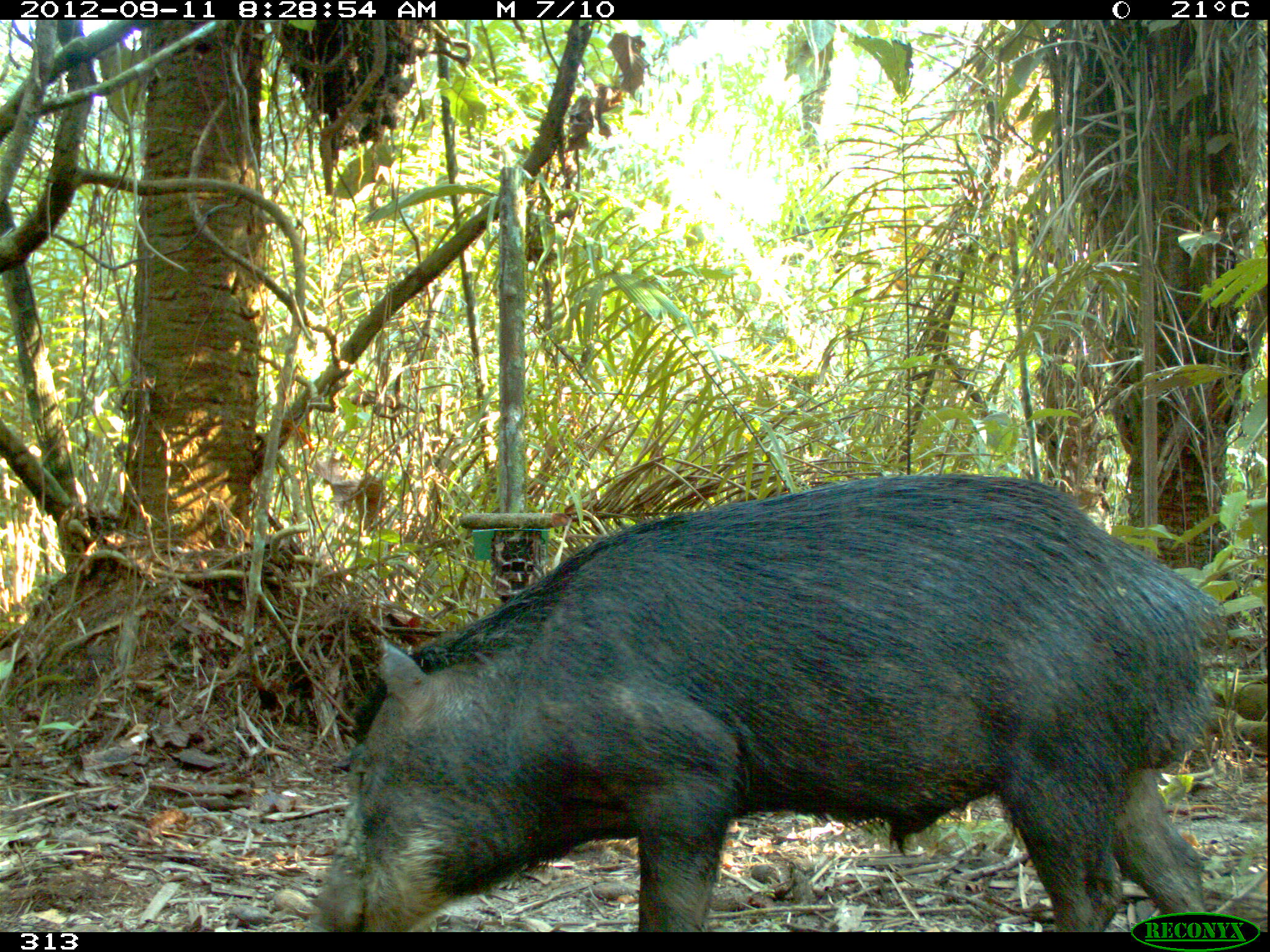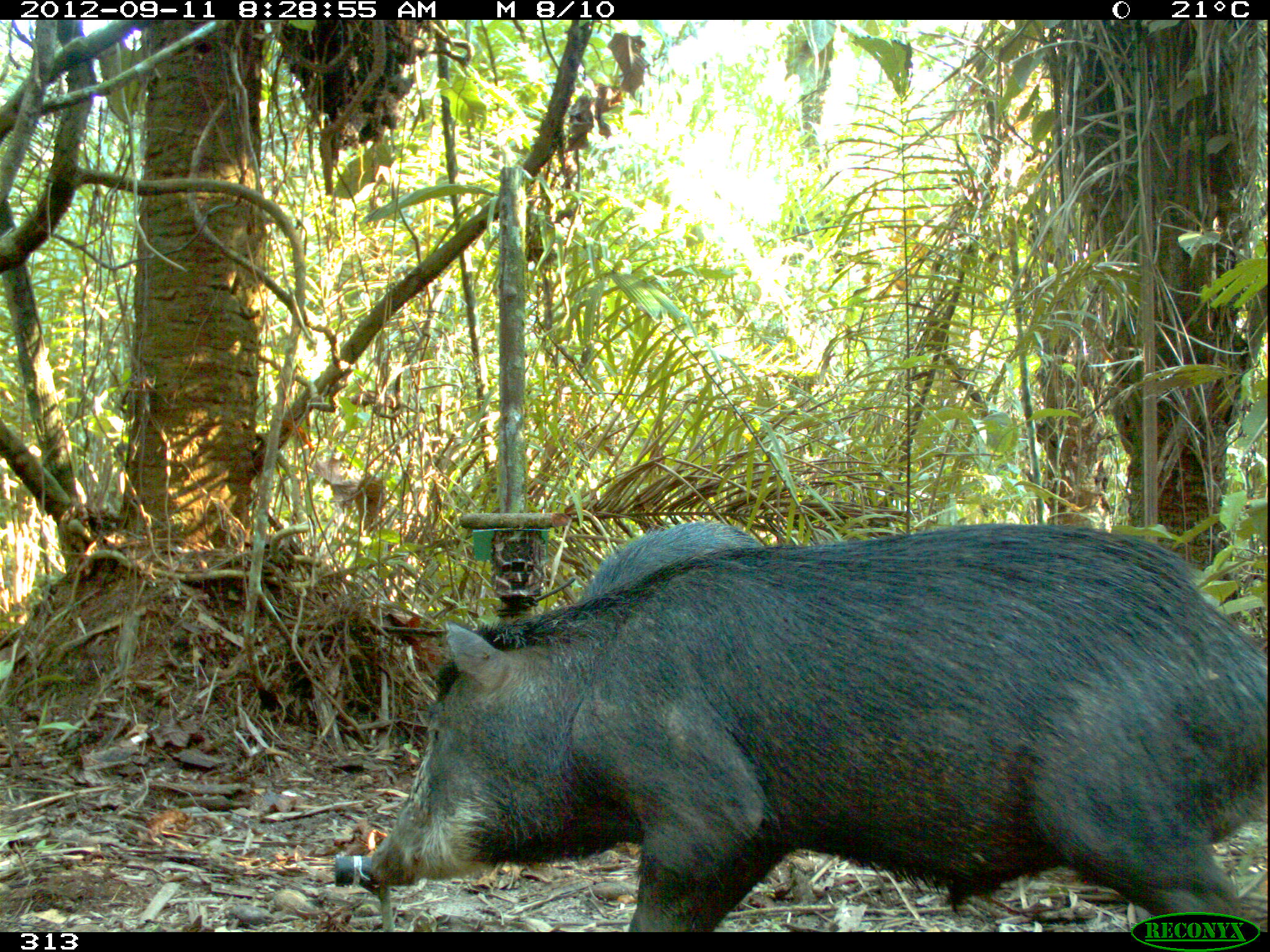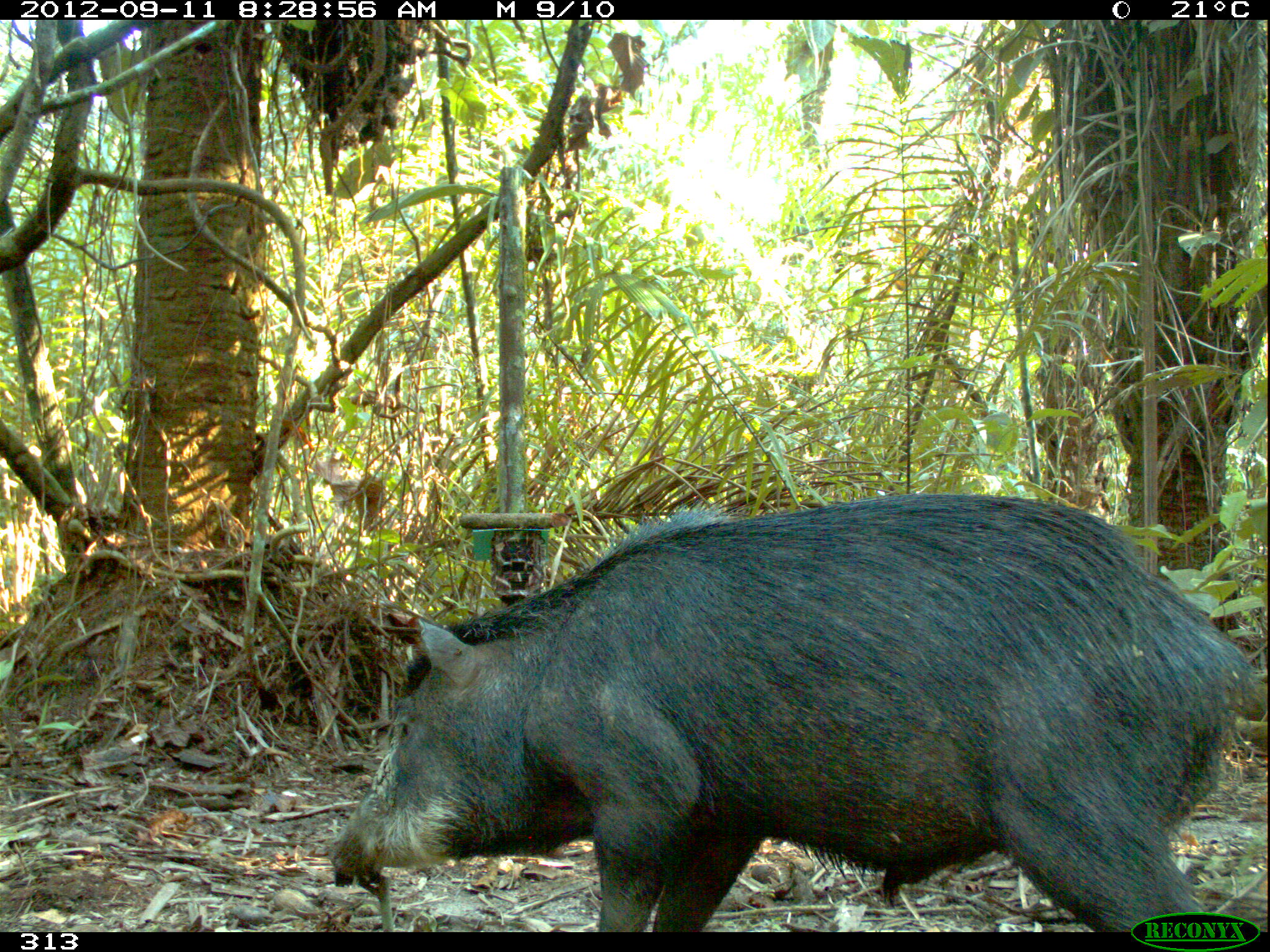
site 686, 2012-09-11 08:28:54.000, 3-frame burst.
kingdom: Animalia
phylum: Chordata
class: Mammalia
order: Artiodactyla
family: Tayassuidae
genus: Tayassu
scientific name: Tayassu pecari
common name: white-lipped peccary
Tayassu pecari (white-lipped peccary).